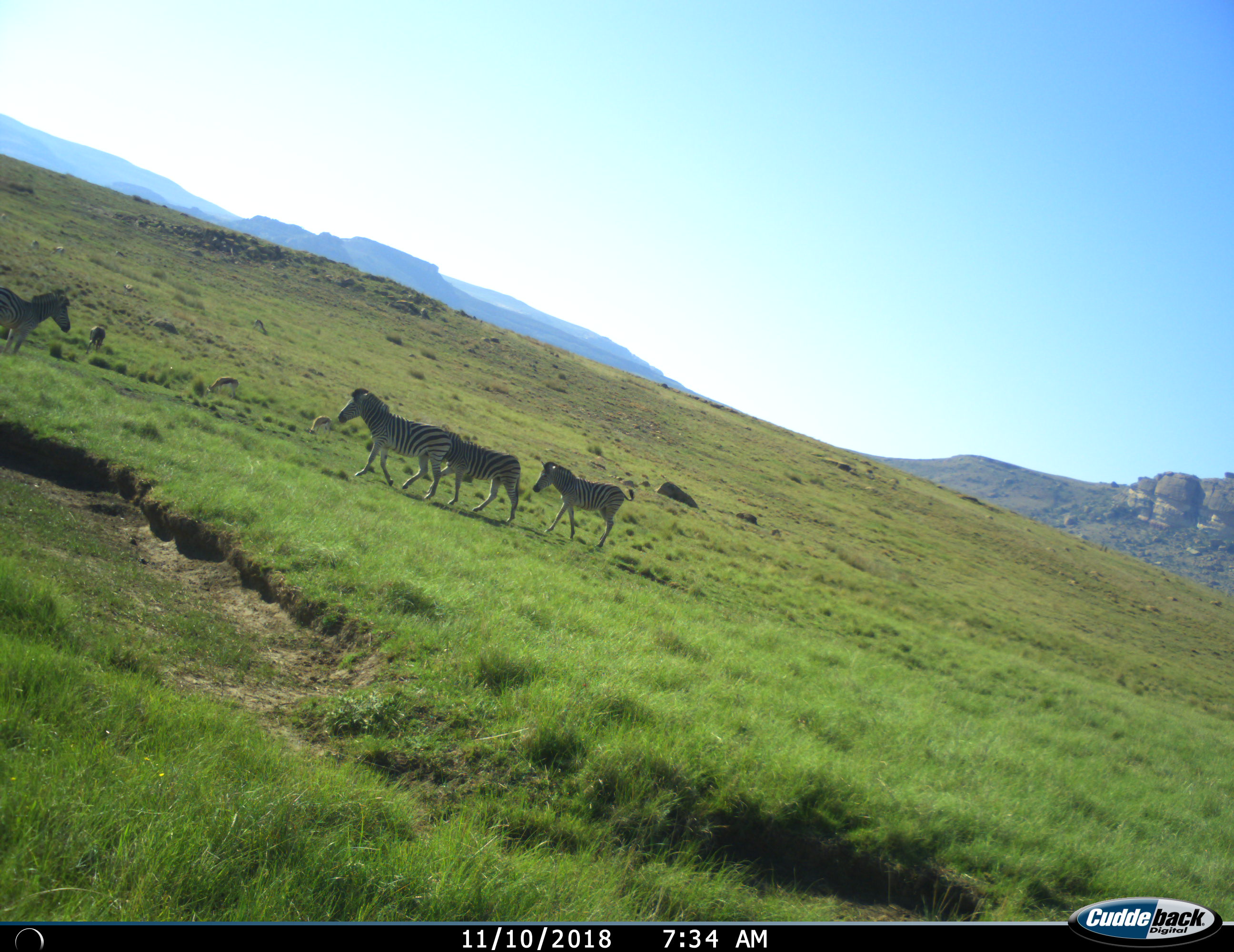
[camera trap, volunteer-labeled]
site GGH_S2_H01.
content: unidentified animal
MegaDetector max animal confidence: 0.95